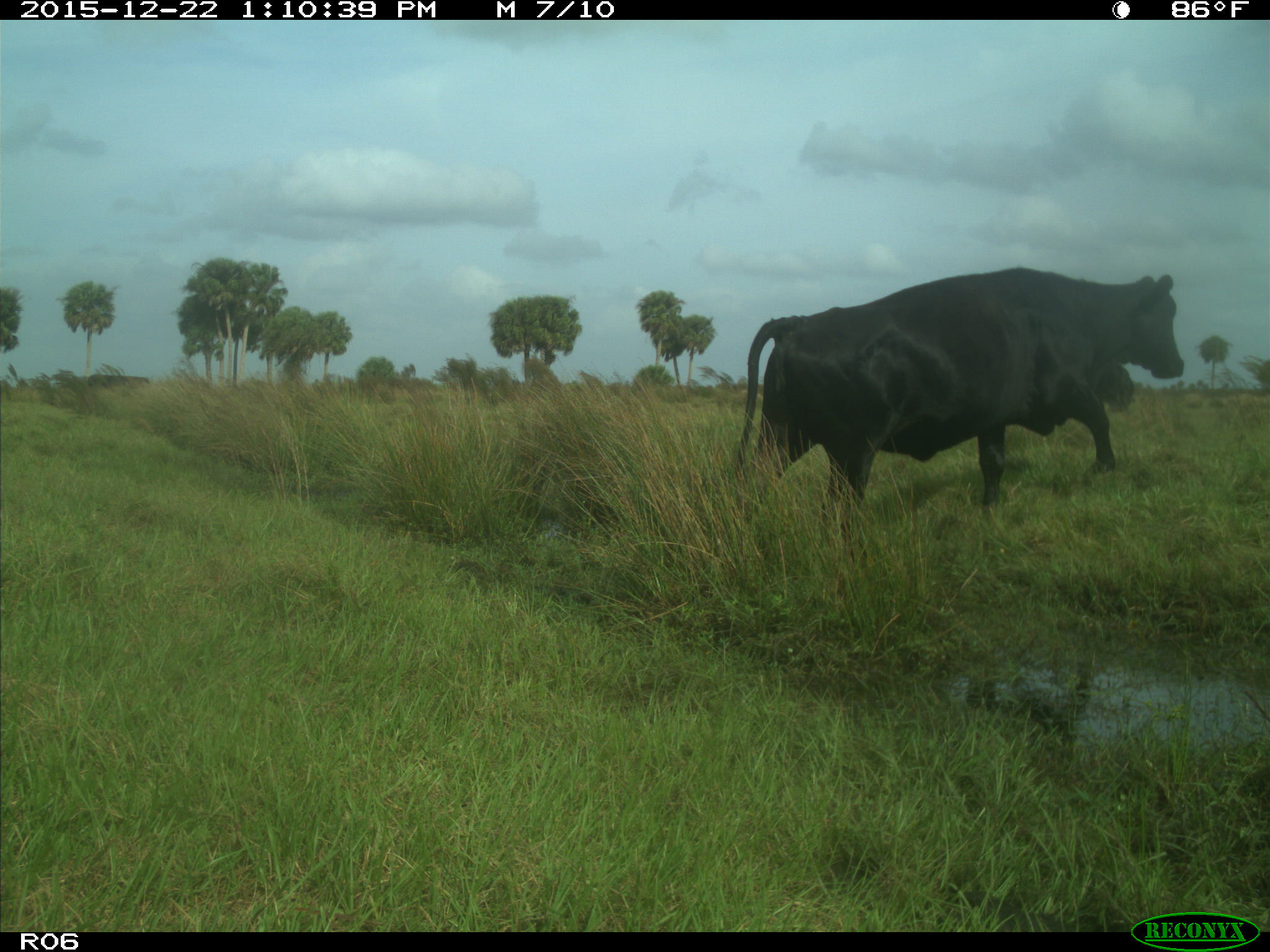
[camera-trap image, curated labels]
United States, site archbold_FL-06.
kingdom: Animalia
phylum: Chordata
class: Mammalia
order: Artiodactyla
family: Bovidae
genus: Bos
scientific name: Bos taurus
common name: domestic cow